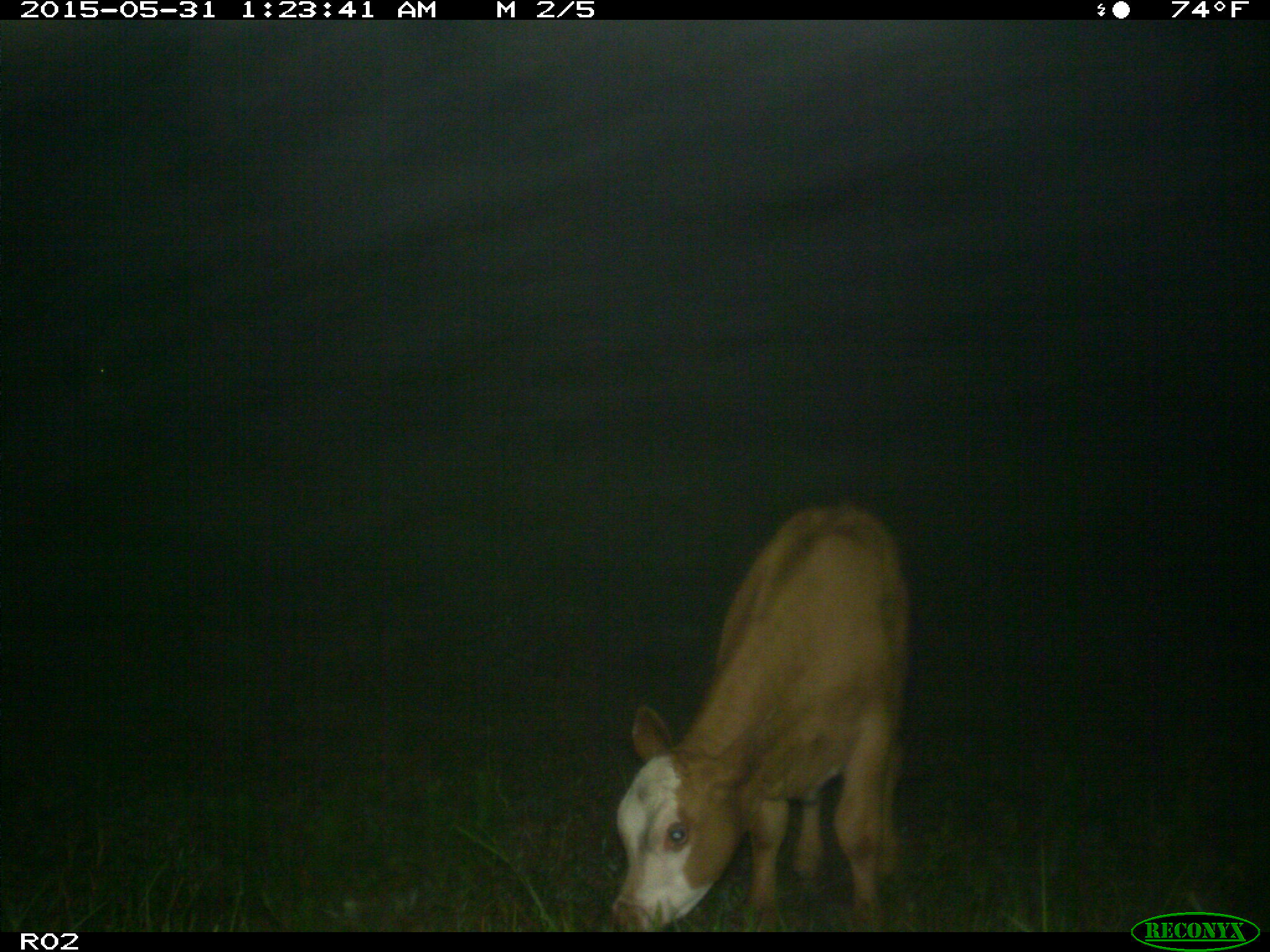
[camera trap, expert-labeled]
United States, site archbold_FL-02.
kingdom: Animalia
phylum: Chordata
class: Mammalia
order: Artiodactyla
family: Bovidae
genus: Bos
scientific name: Bos taurus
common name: domestic cow